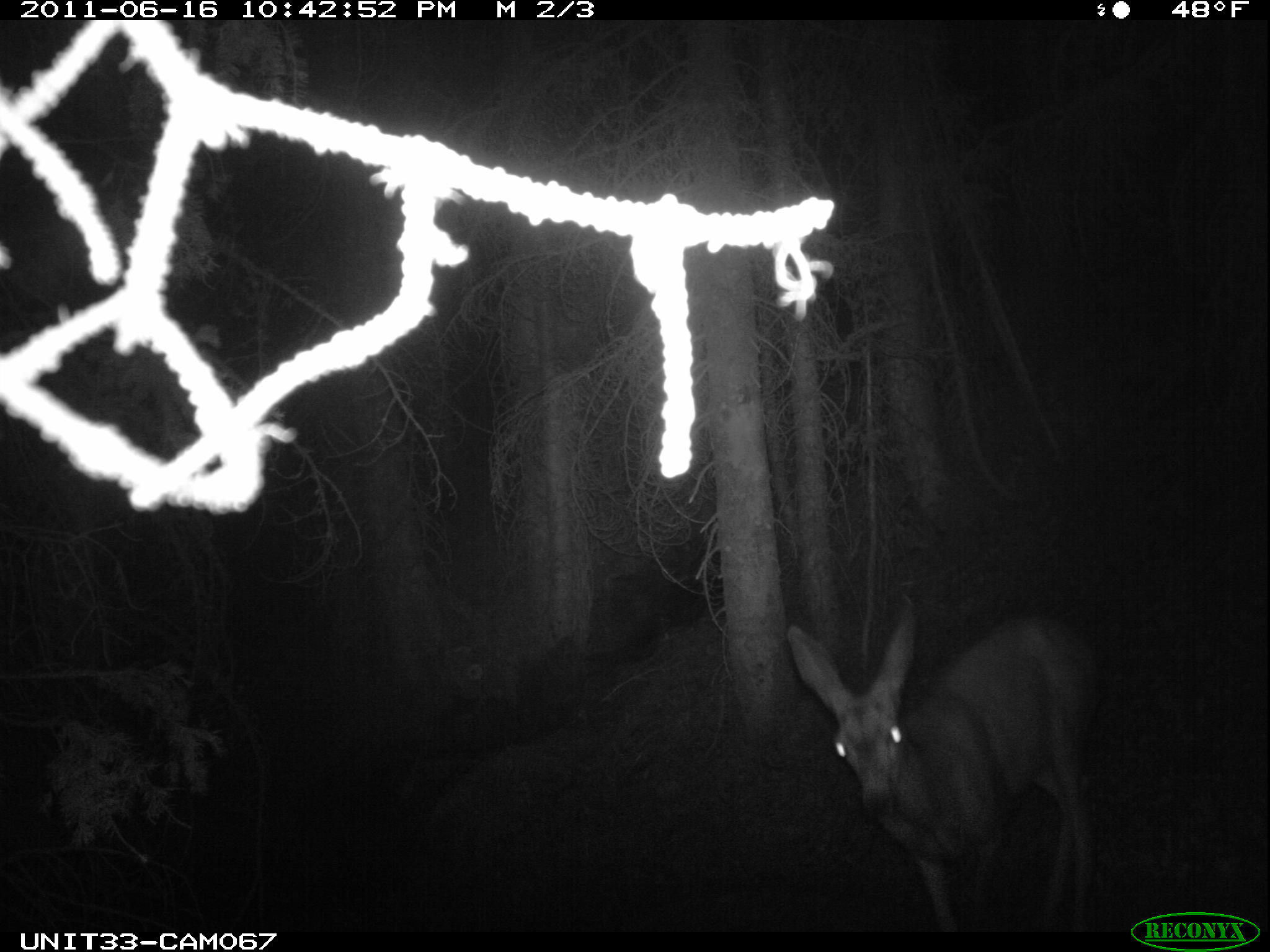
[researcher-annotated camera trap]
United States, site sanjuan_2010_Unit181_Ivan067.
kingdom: Animalia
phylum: Chordata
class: Mammalia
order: Artiodactyla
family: Cervidae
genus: Odocoileus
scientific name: Odocoileus hemionus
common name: mule deer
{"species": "Odocoileus hemionus (mule deer)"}